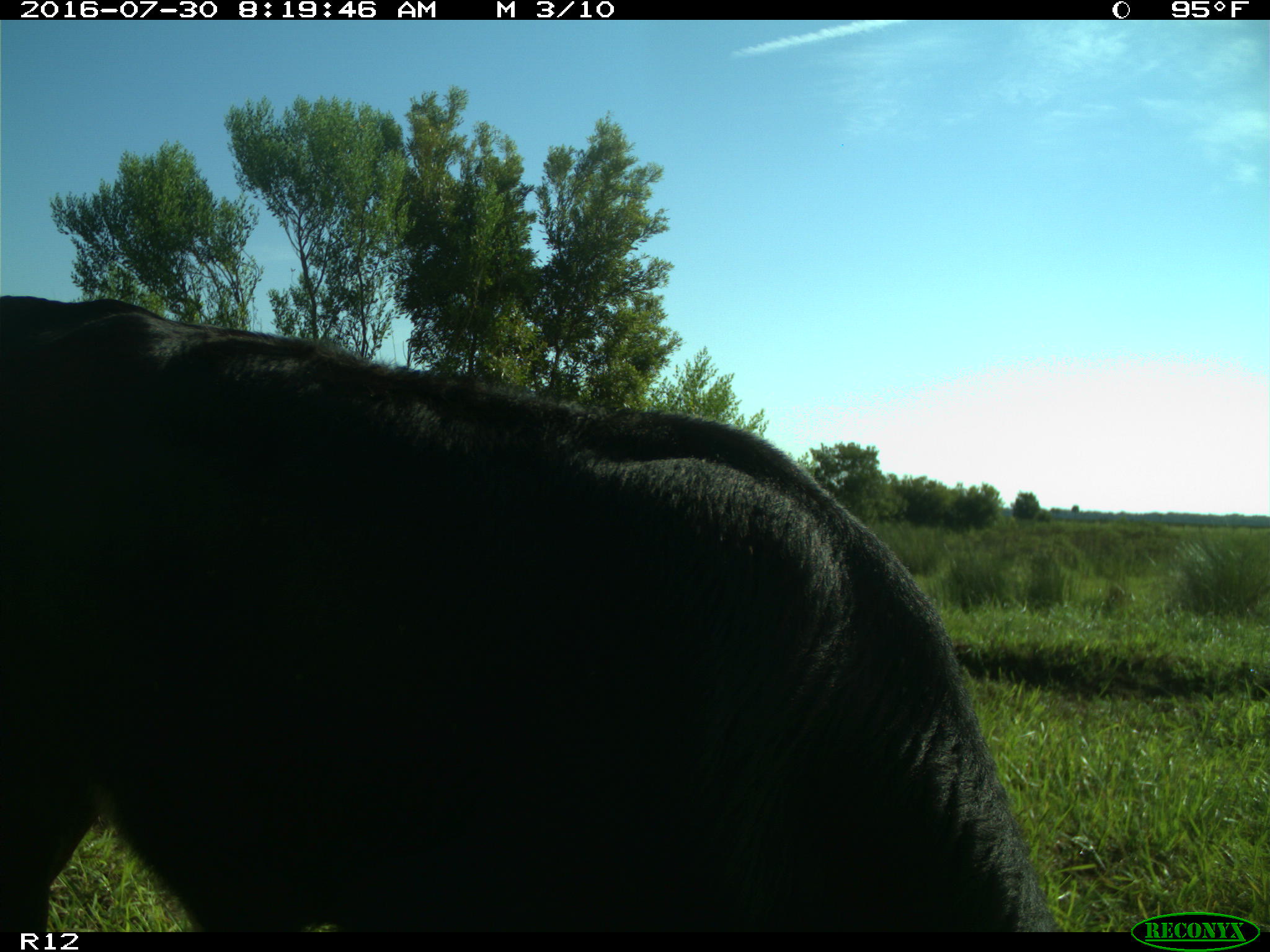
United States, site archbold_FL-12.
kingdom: Animalia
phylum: Chordata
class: Mammalia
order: Artiodactyla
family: Bovidae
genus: Bos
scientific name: Bos taurus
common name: domestic cow